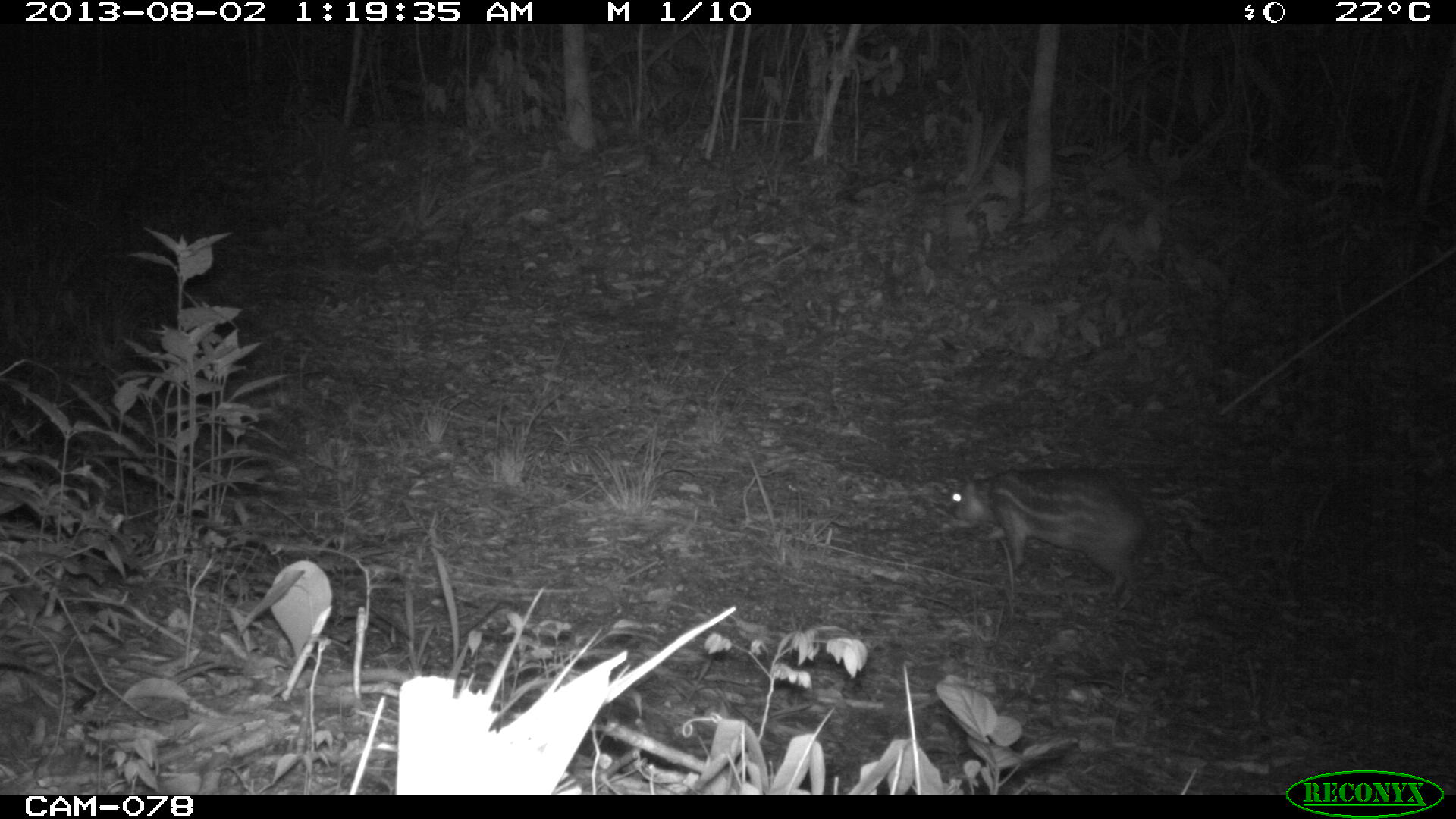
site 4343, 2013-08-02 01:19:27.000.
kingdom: Animalia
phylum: Chordata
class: Mammalia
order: Rodentia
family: Cuniculidae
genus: Cuniculus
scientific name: Cuniculus paca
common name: lowland paca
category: agouti paca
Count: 1.